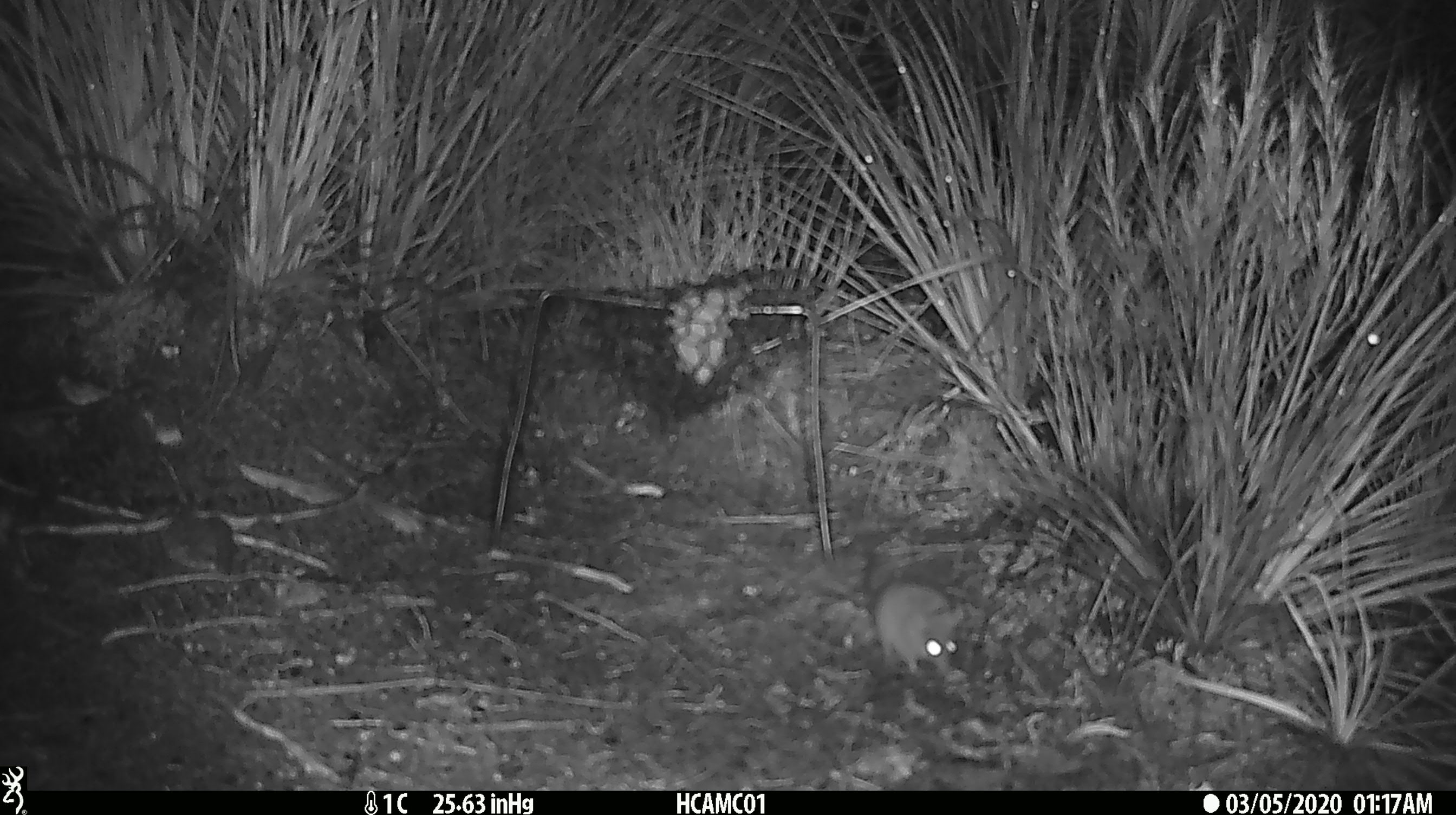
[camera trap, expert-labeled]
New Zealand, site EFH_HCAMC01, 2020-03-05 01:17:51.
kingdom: Animalia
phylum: Chordata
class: Mammalia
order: Rodentia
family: Muridae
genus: Mus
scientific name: Mus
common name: mouse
Mouse (Mus).